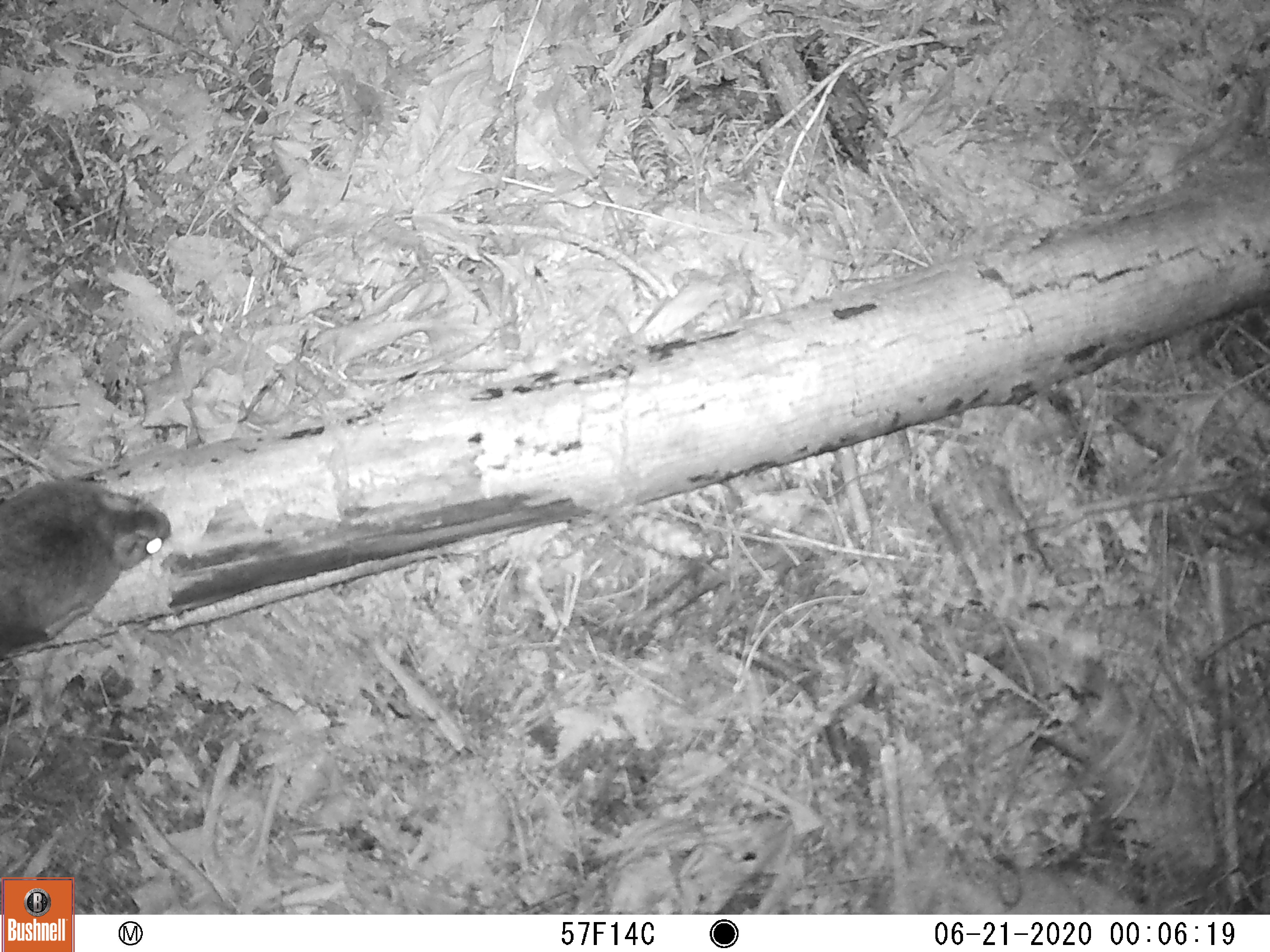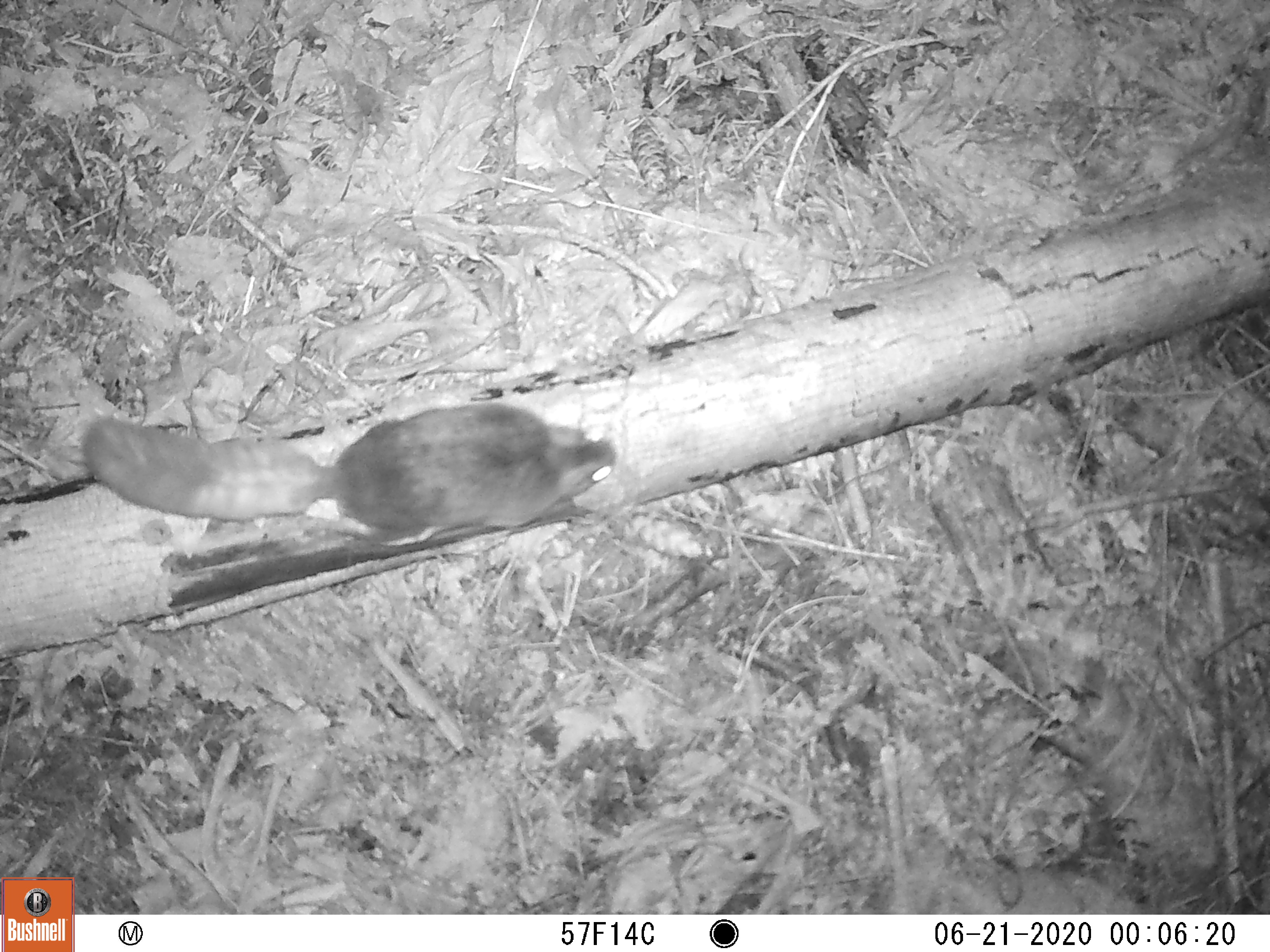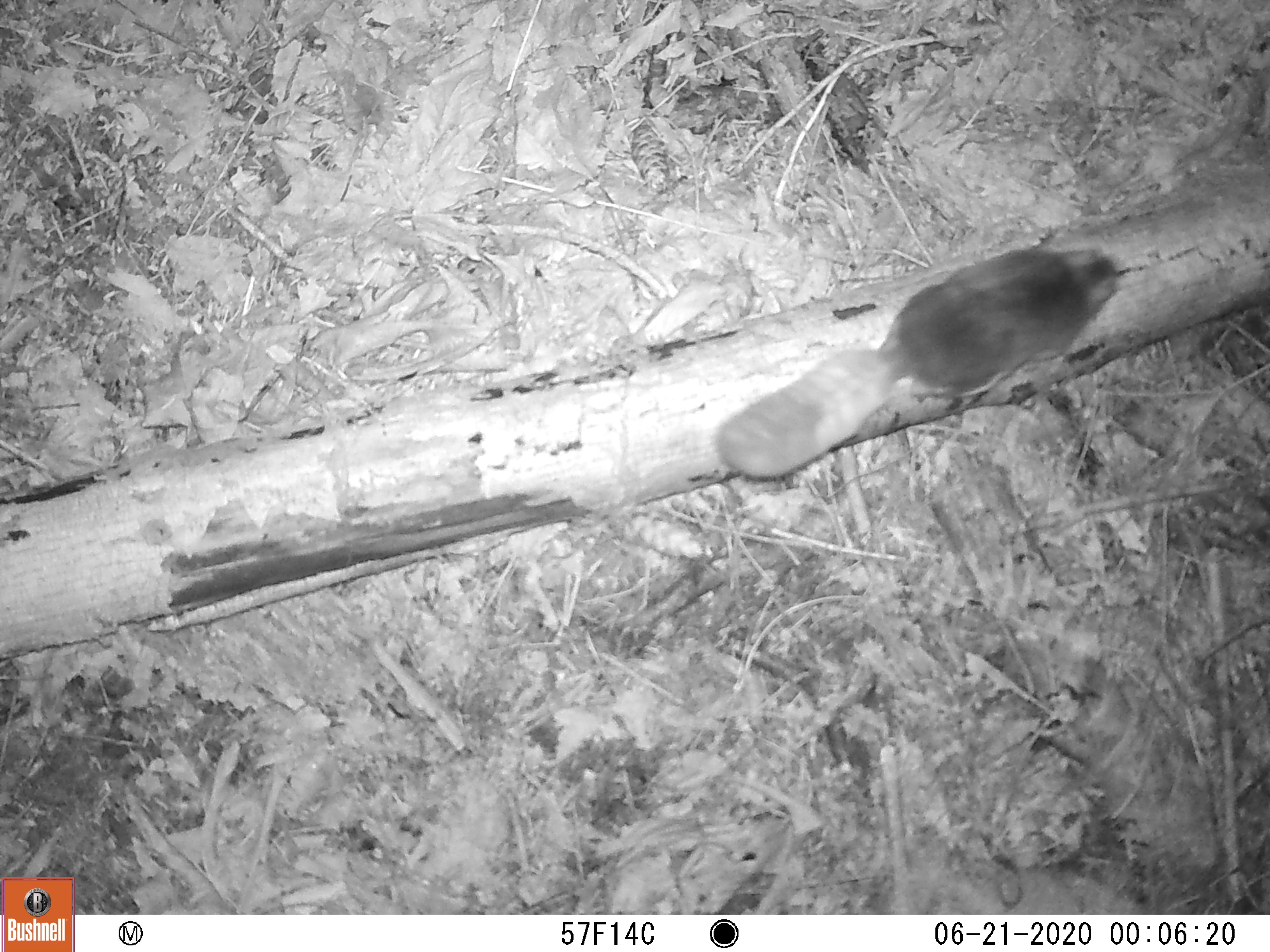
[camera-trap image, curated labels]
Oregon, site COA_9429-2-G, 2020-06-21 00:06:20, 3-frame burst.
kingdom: Animalia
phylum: Chordata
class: Mammalia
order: Rodentia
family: Sciuridae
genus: Glaucomys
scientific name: Glaucomys oregonensis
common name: humboldt's flying squirrel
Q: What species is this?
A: Humboldt's flying squirrel (Glaucomys oregonensis).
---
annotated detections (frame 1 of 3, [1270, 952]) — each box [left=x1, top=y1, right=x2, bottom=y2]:
humboldt's flying squirrel: [left=0, top=455, right=183, bottom=676]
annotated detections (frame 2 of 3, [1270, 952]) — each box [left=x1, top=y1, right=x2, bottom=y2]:
humboldt's flying squirrel: [left=73, top=383, right=624, bottom=559]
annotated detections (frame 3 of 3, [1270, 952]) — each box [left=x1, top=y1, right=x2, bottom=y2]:
humboldt's flying squirrel: [left=698, top=228, right=1133, bottom=493]